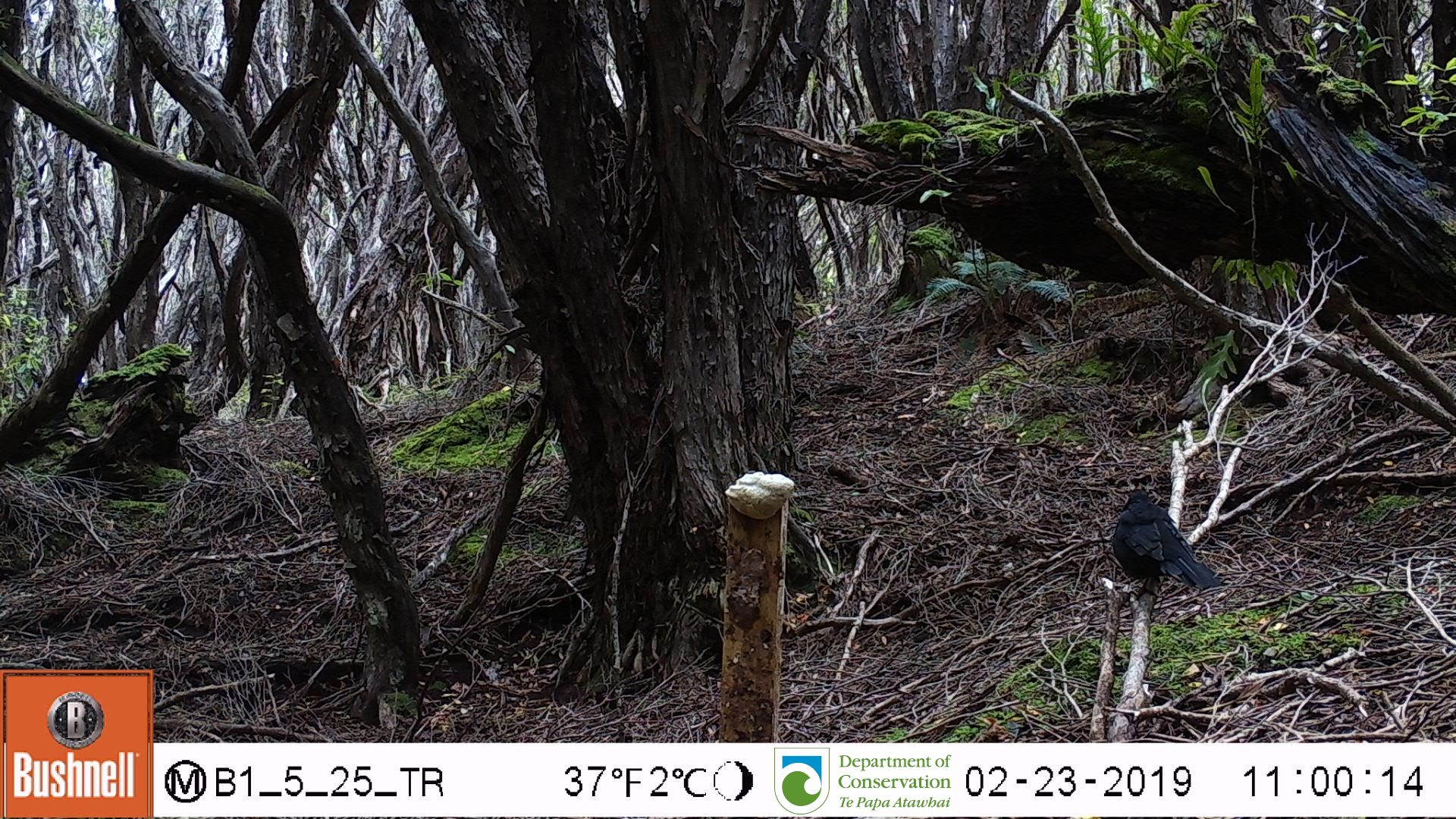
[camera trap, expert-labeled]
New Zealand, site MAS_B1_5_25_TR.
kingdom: Animalia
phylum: Chordata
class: Aves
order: Passeriformes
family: Turdidae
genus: Turdus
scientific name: Turdus merula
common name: eurasian blackbird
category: blackbird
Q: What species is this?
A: Blackbird (eurasian blackbird) (Turdus merula).